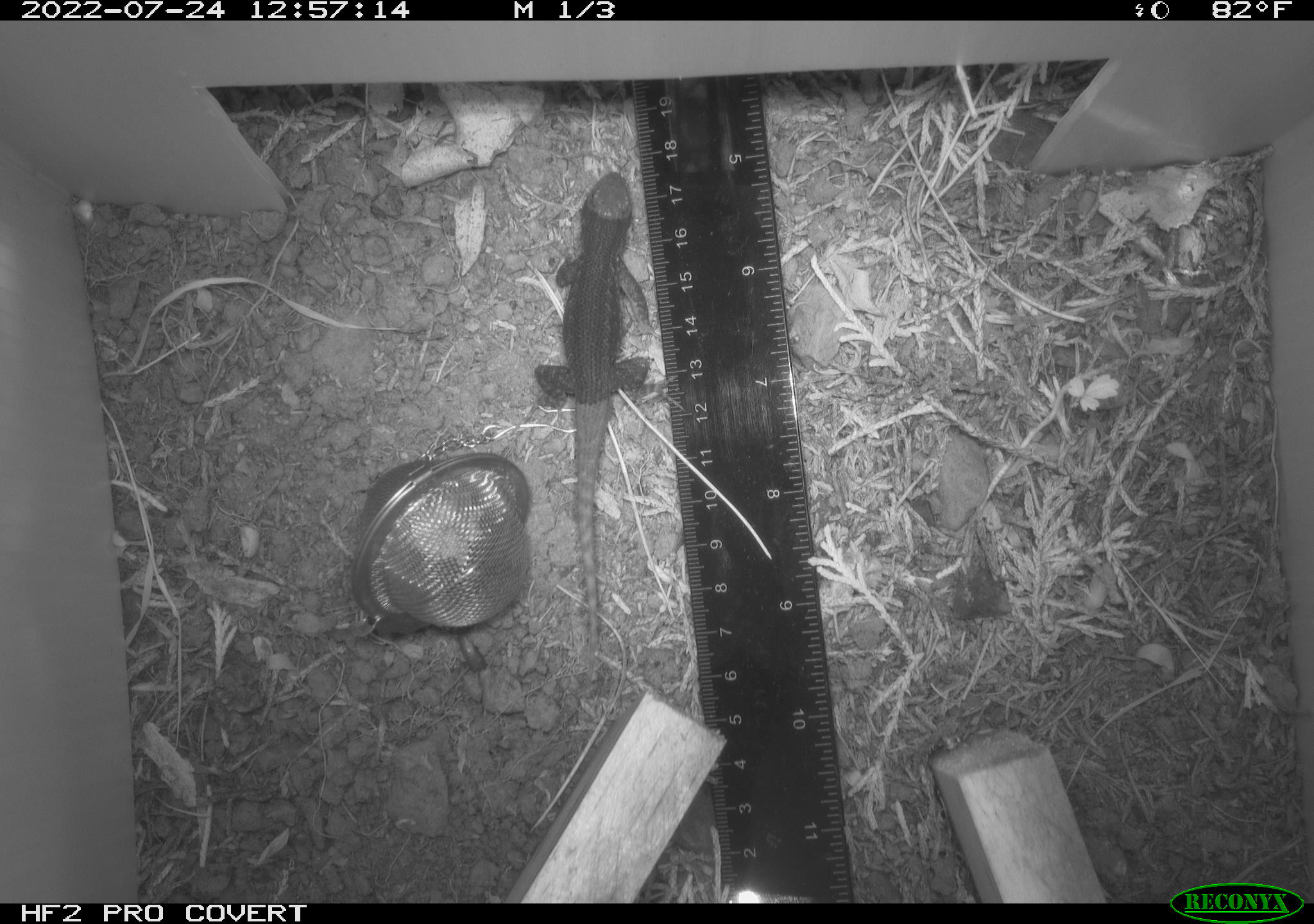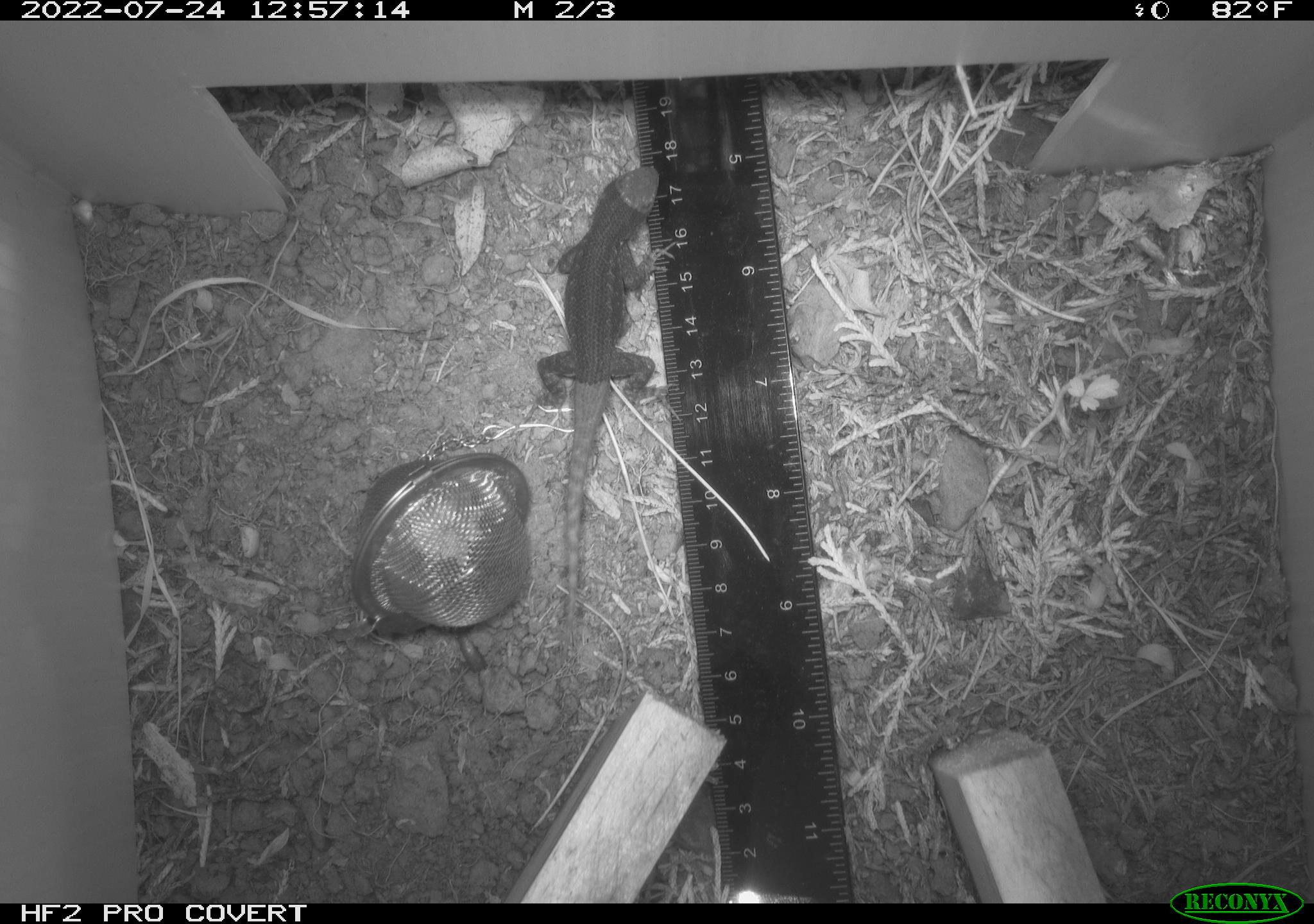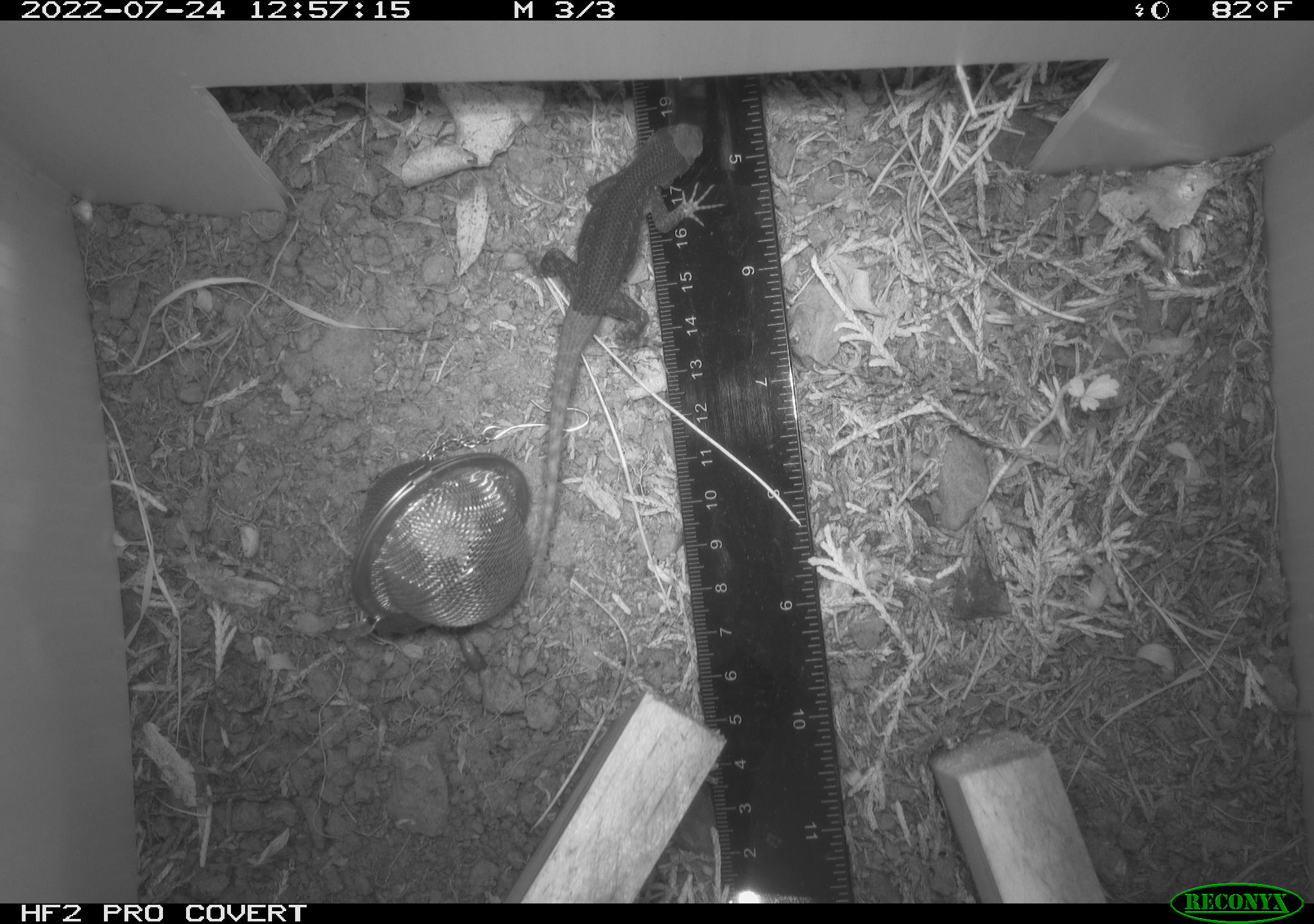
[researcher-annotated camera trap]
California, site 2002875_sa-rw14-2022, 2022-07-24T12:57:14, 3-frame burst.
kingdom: Animalia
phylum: Chordata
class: Reptilia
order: Squamata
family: Phrynosomatidae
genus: Sceloporus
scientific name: Sceloporus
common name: spiny lizards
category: sceloporus species